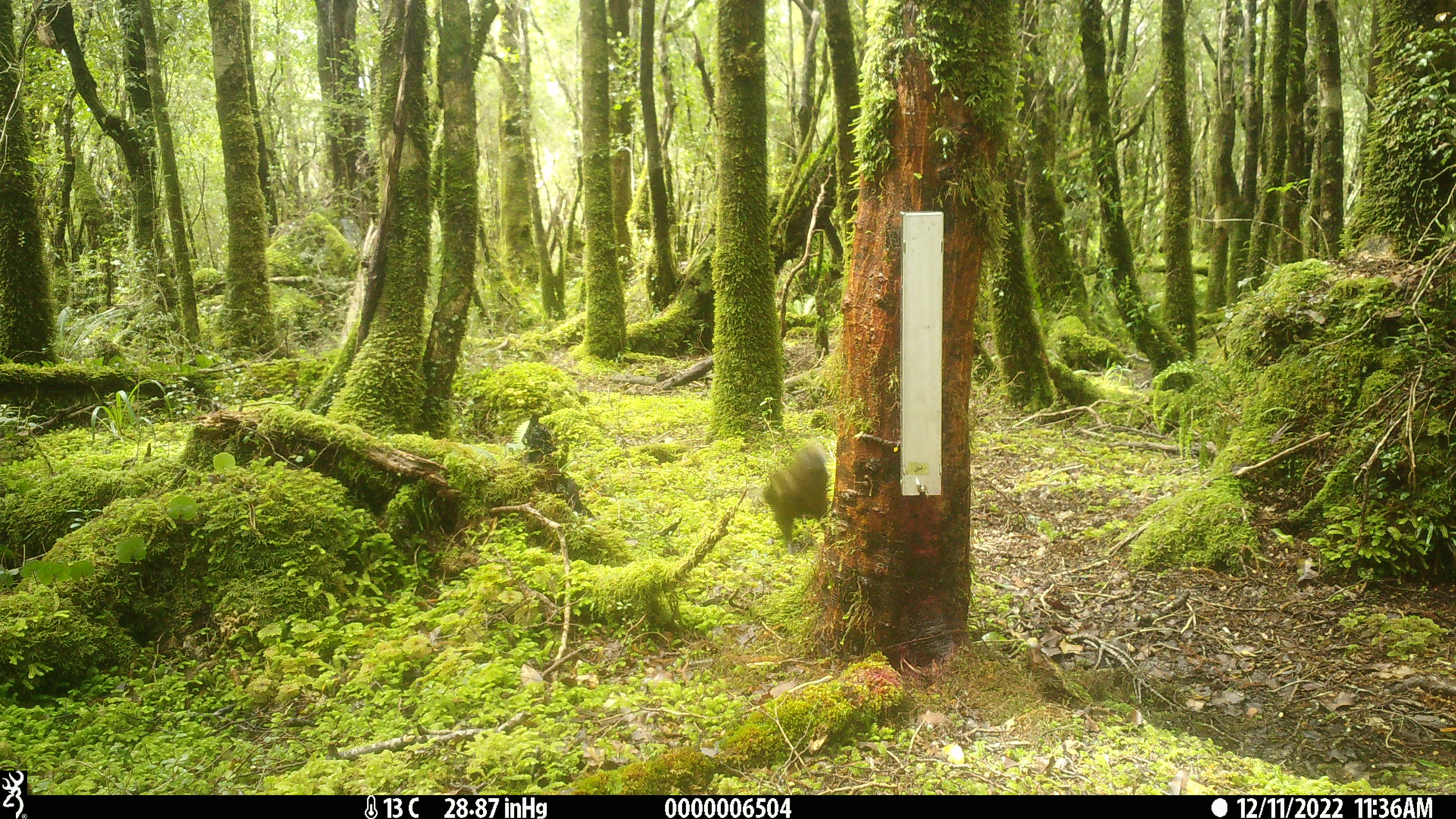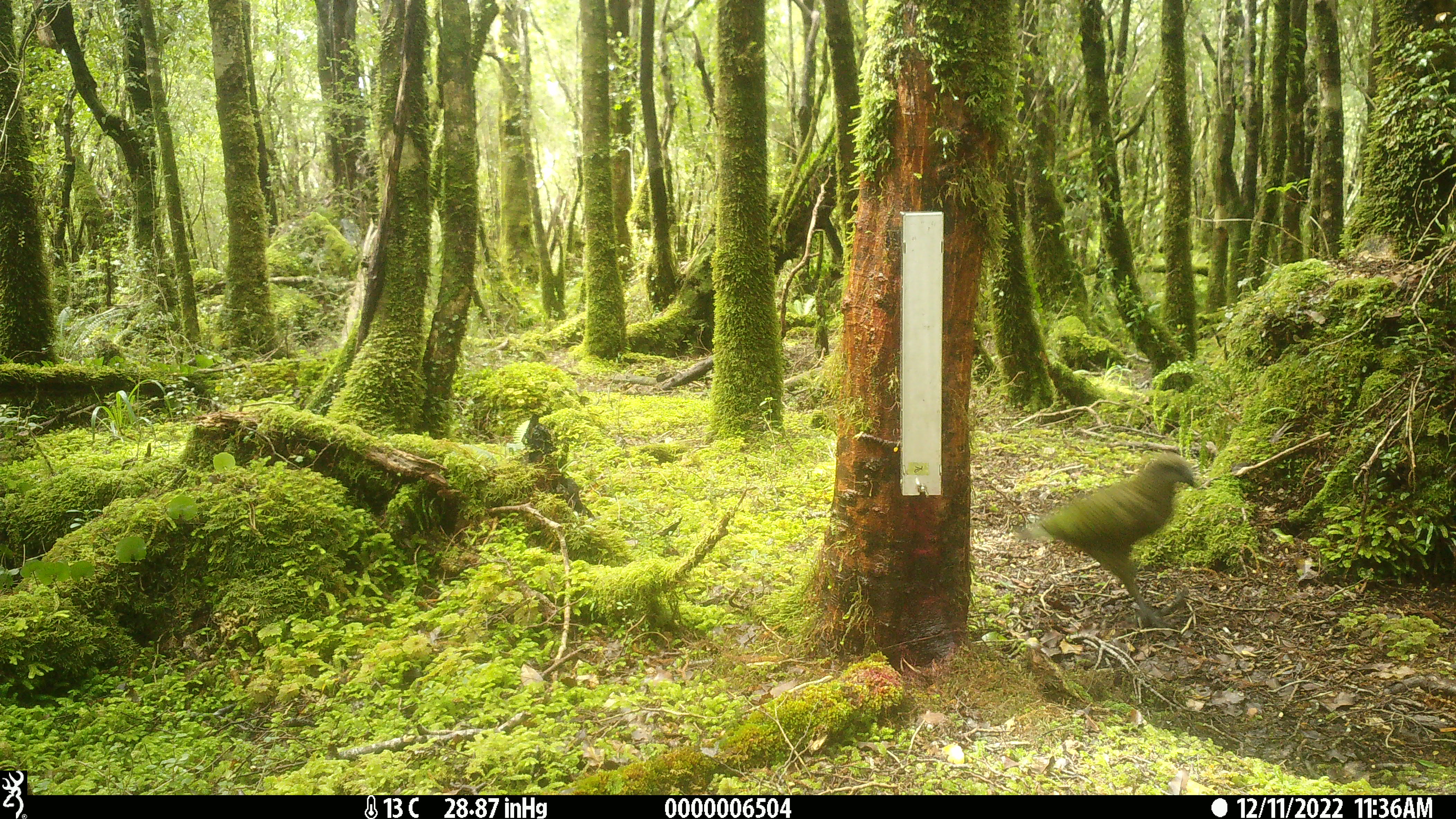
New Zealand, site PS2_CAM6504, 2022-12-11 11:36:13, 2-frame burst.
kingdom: Animalia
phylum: Chordata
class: Aves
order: Psittaciformes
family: Strigopidae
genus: Nestor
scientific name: Nestor notabilis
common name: kea